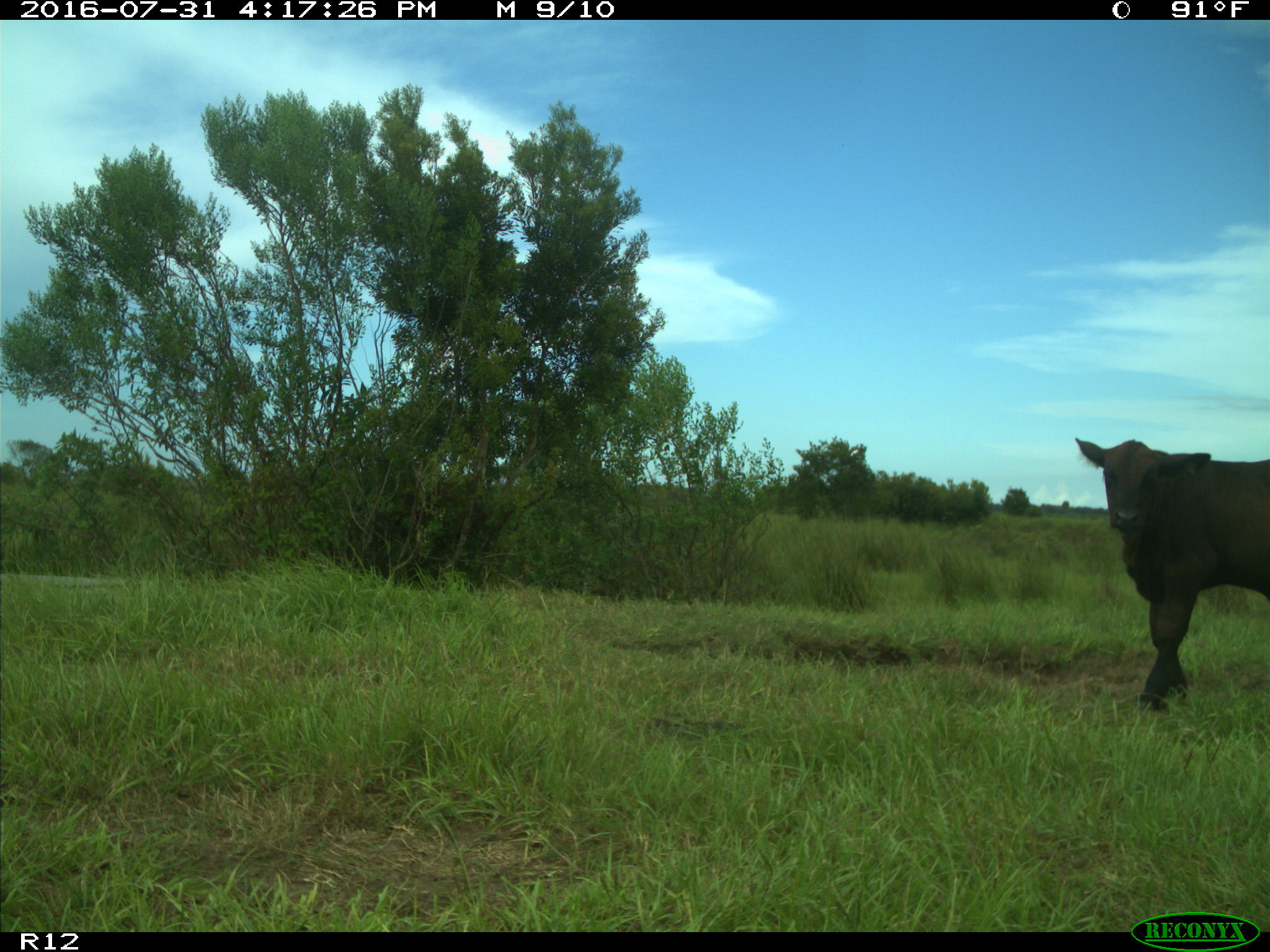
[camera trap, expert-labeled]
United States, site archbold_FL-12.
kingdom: Animalia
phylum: Chordata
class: Mammalia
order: Artiodactyla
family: Bovidae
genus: Bos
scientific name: Bos taurus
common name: domestic cow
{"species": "Bos taurus (domestic cow)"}